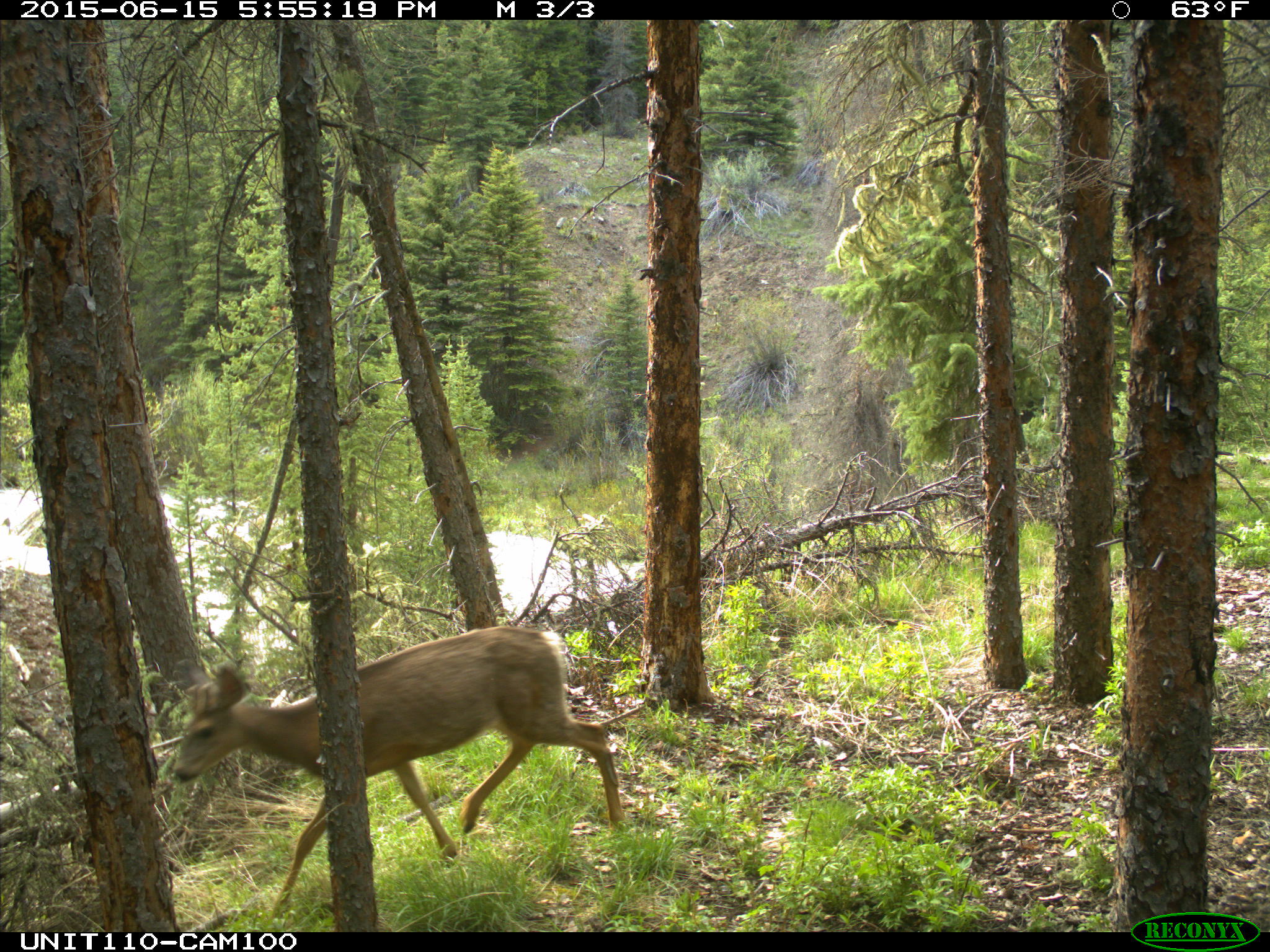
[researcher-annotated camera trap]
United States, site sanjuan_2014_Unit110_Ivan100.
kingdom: Animalia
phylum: Chordata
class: Mammalia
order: Artiodactyla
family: Cervidae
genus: Odocoileus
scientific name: Odocoileus hemionus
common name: mule deer